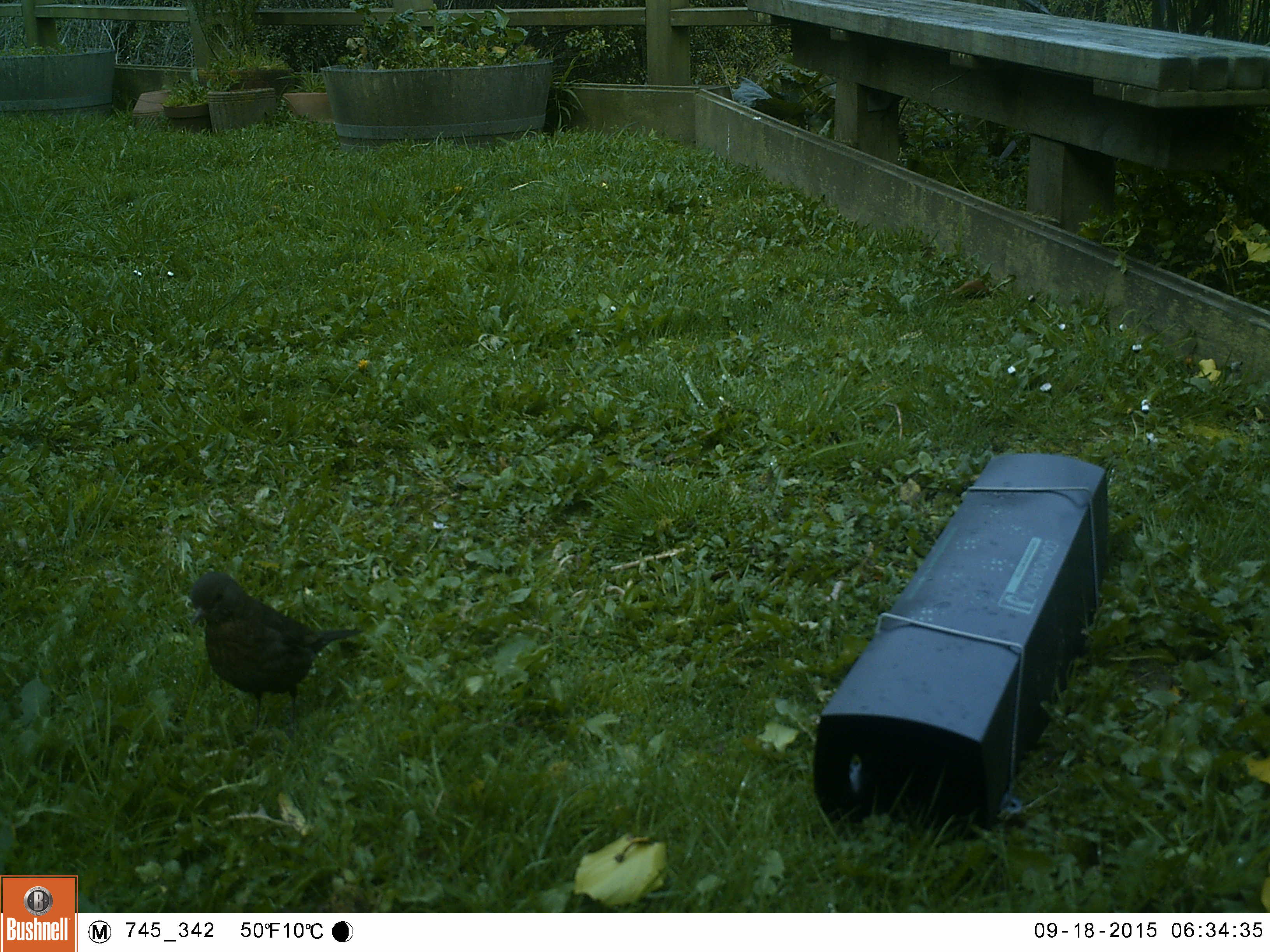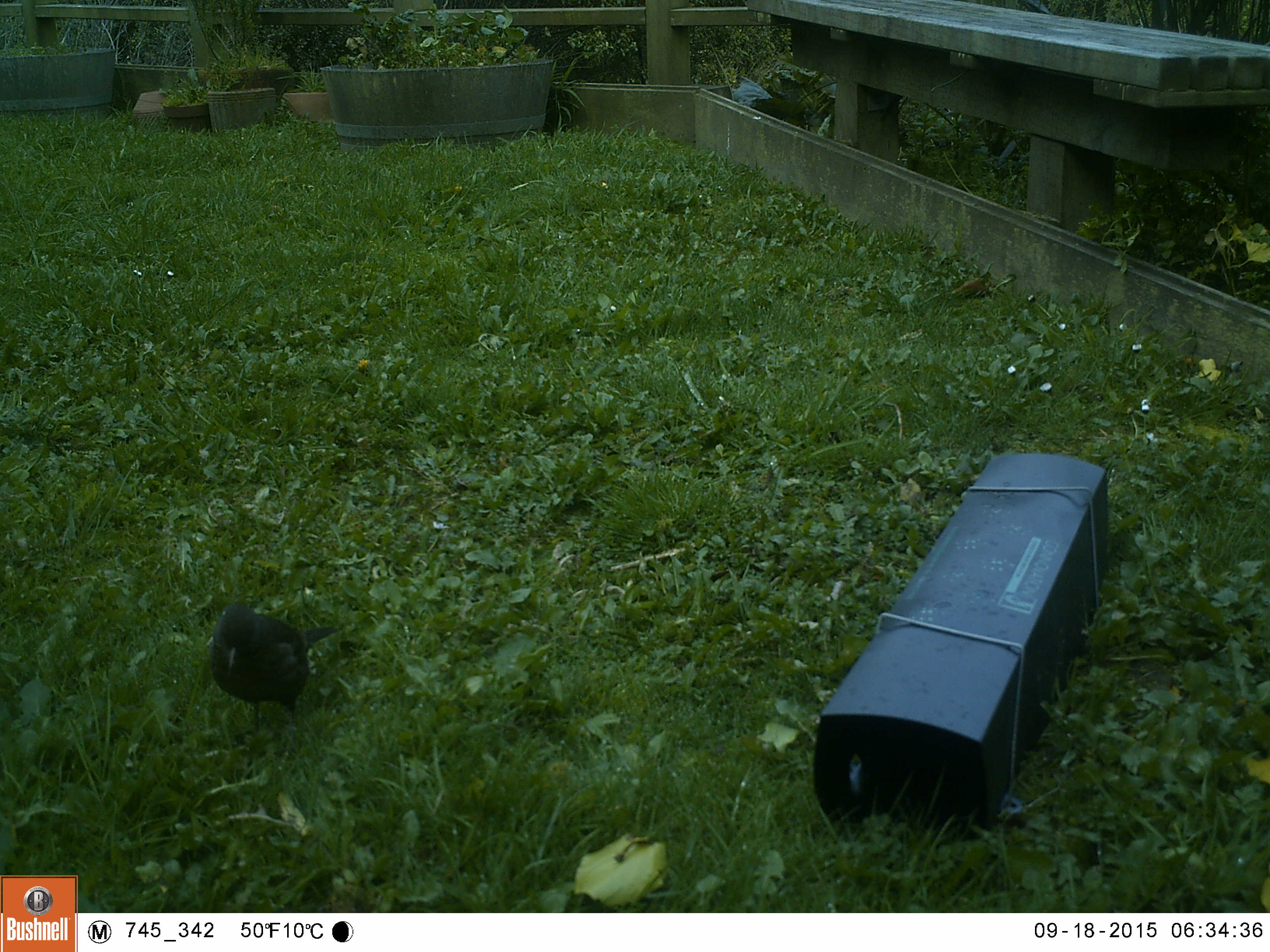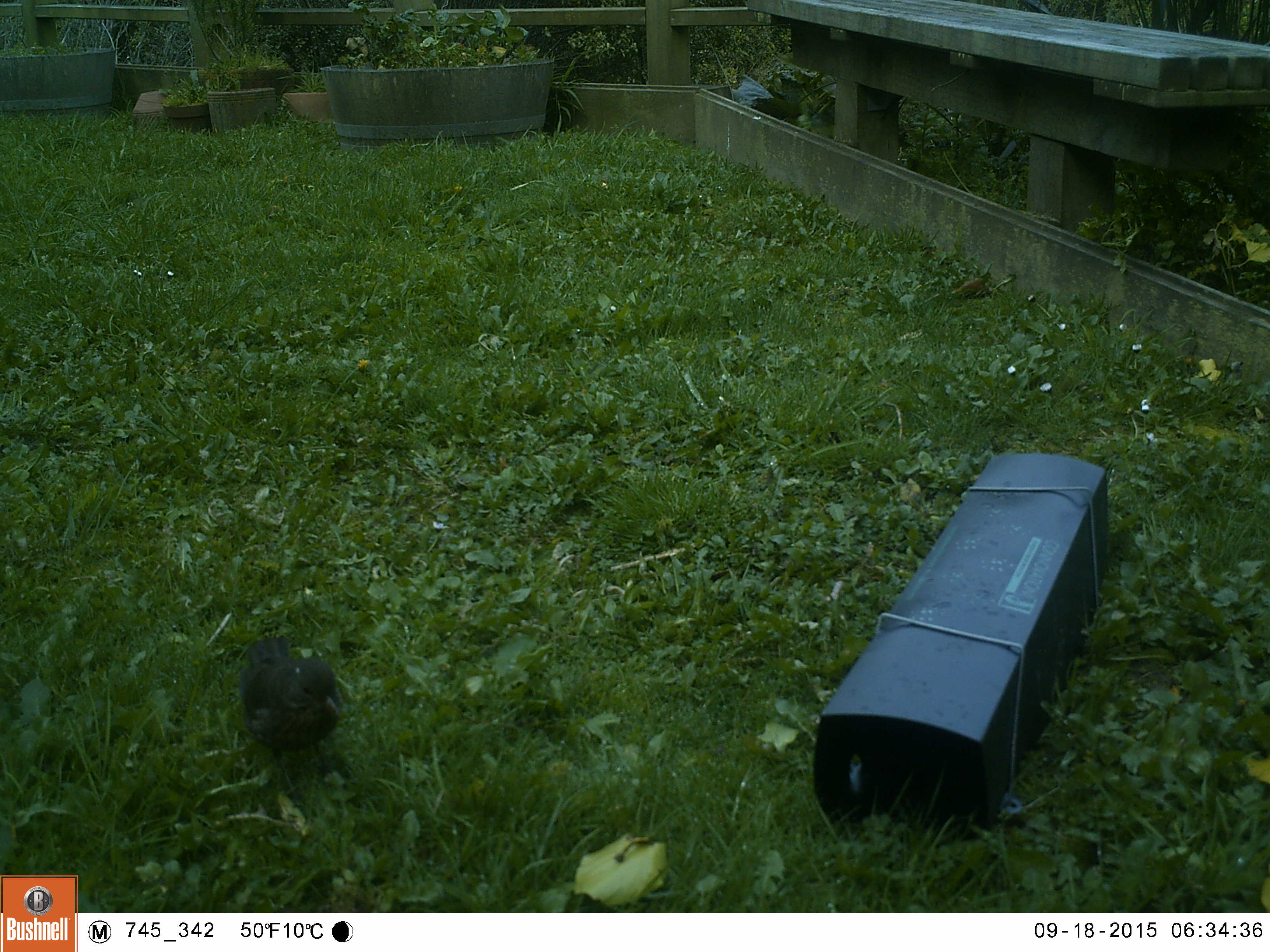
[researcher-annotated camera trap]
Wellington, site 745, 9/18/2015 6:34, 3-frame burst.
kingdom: Animalia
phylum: Chordata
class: Aves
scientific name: Aves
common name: bird